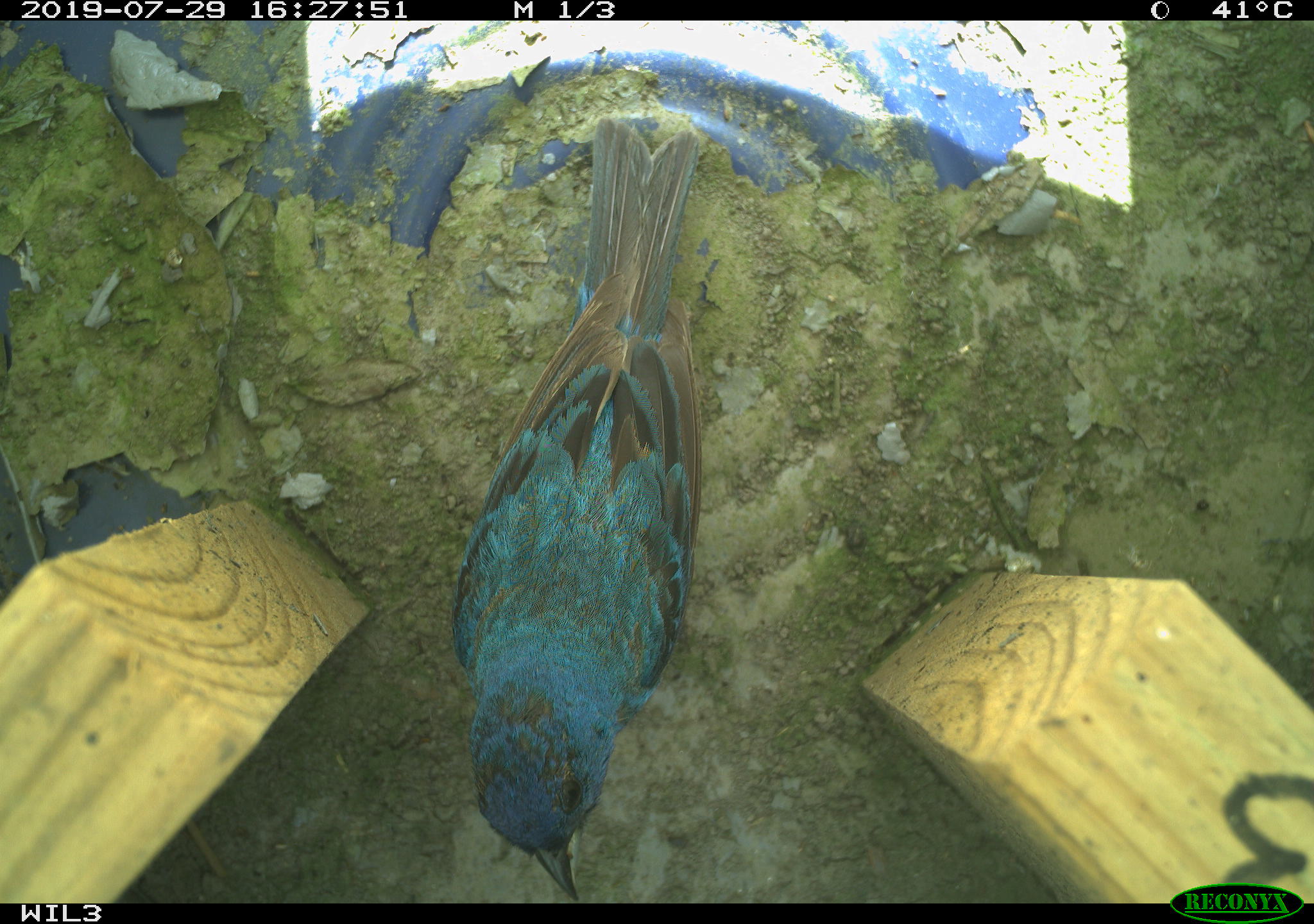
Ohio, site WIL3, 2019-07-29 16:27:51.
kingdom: Animalia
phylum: Chordata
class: Aves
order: Passeriformes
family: Cardinalidae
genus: Passerina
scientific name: Passerina cyanea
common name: indigo bunting